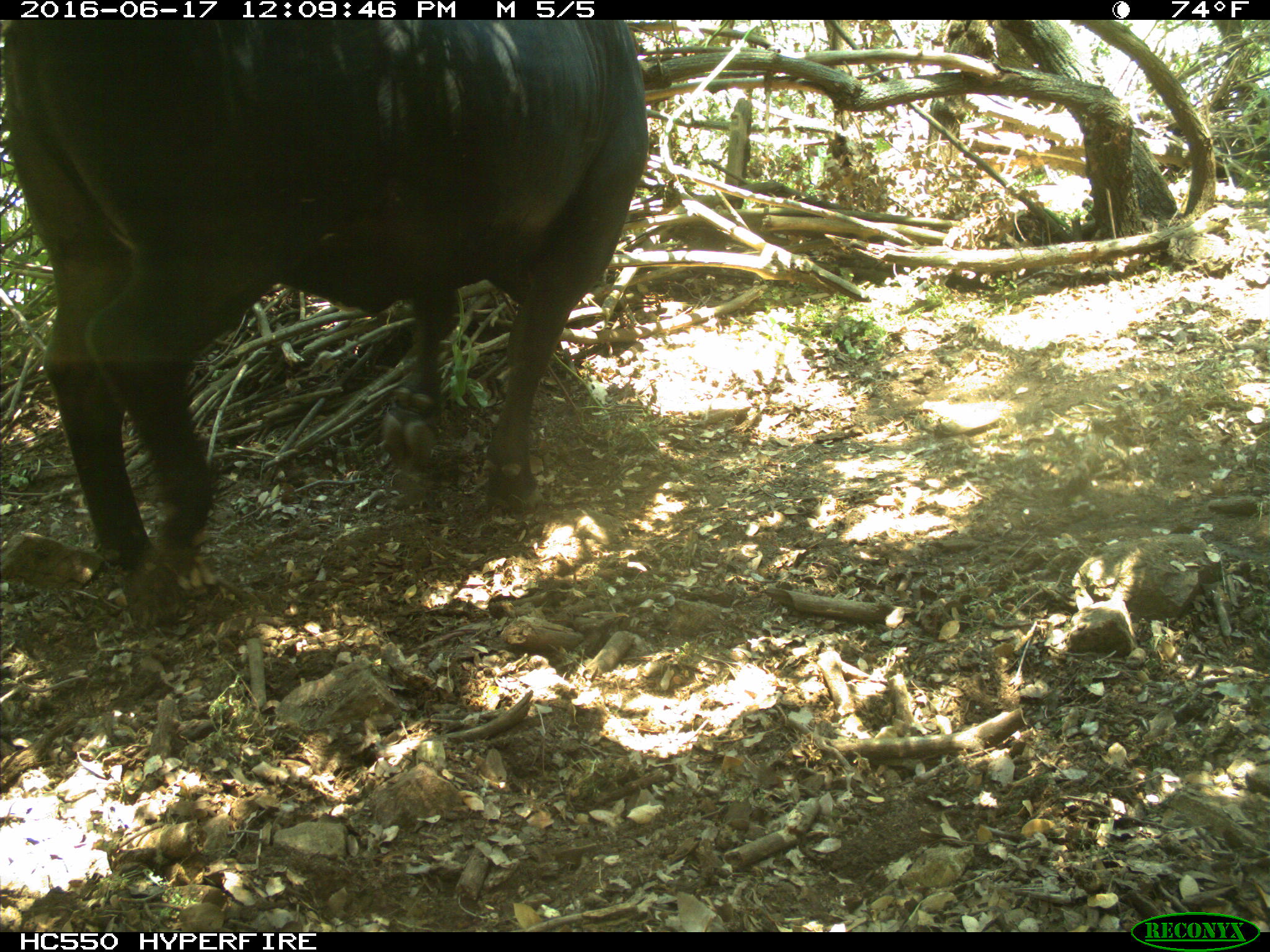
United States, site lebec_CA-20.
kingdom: Animalia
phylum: Chordata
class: Mammalia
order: Artiodactyla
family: Bovidae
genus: Bos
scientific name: Bos taurus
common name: domestic cow